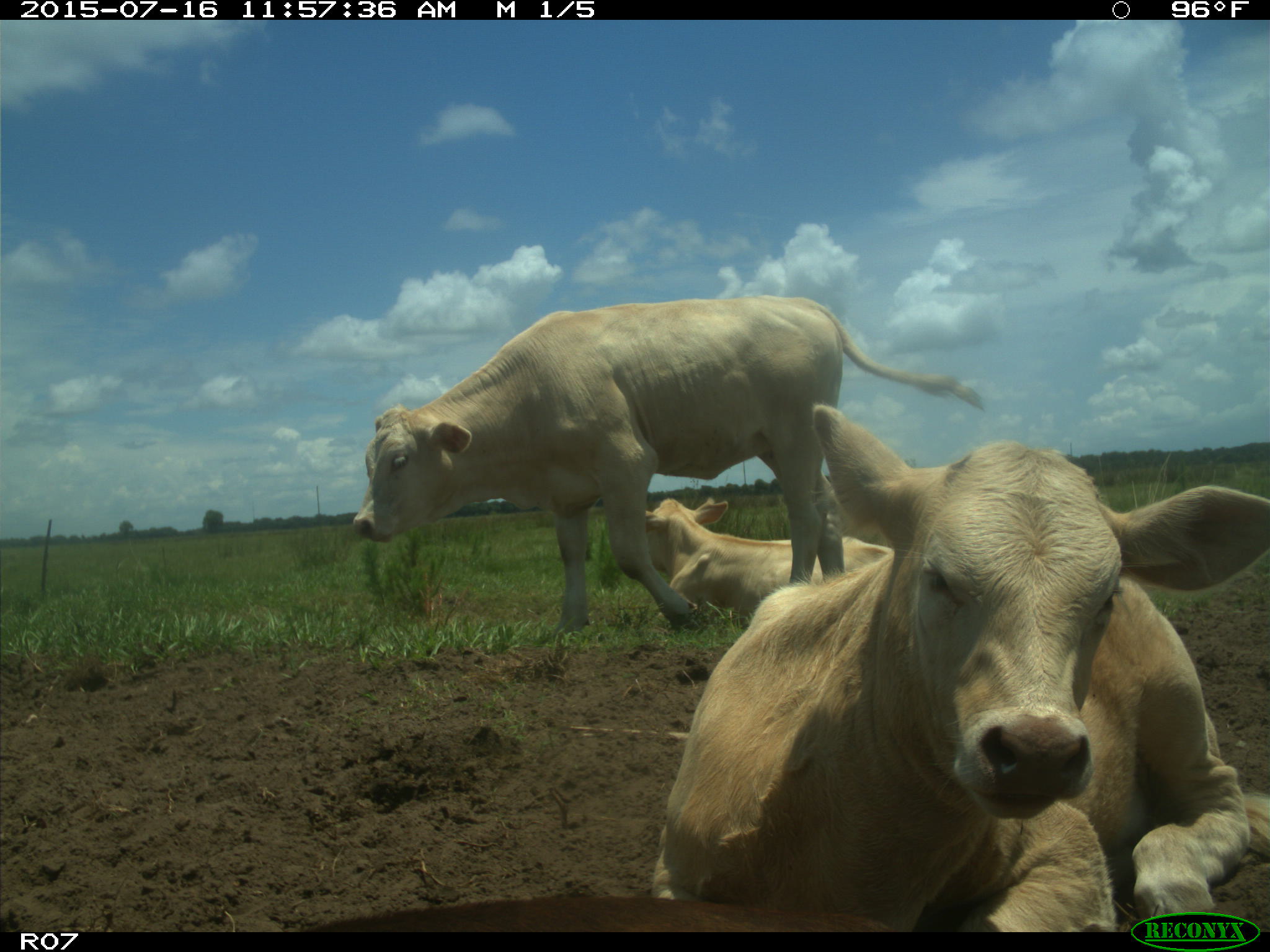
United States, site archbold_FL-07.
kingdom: Animalia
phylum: Chordata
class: Mammalia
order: Artiodactyla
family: Bovidae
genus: Bos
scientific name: Bos taurus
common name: domestic cow